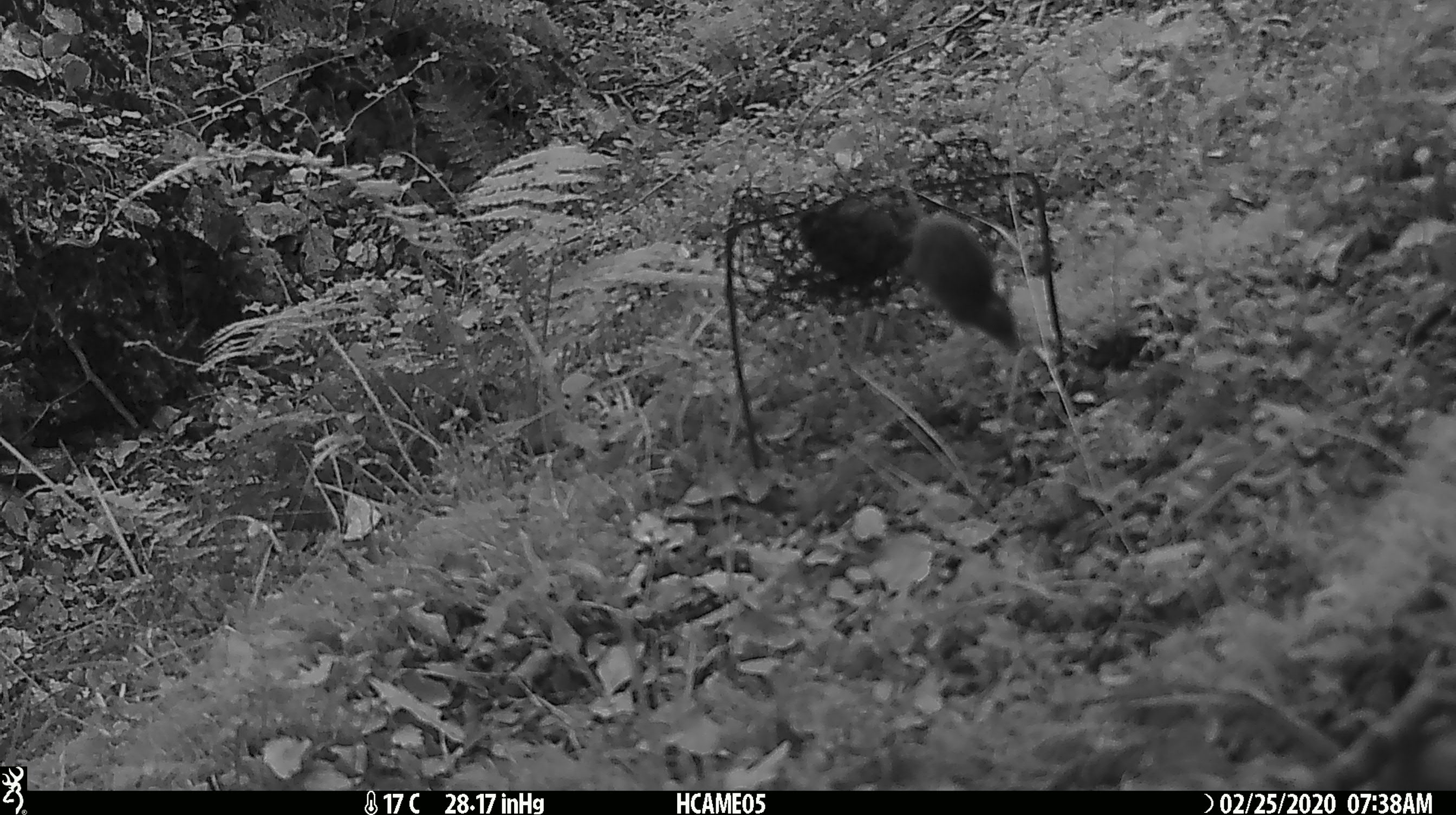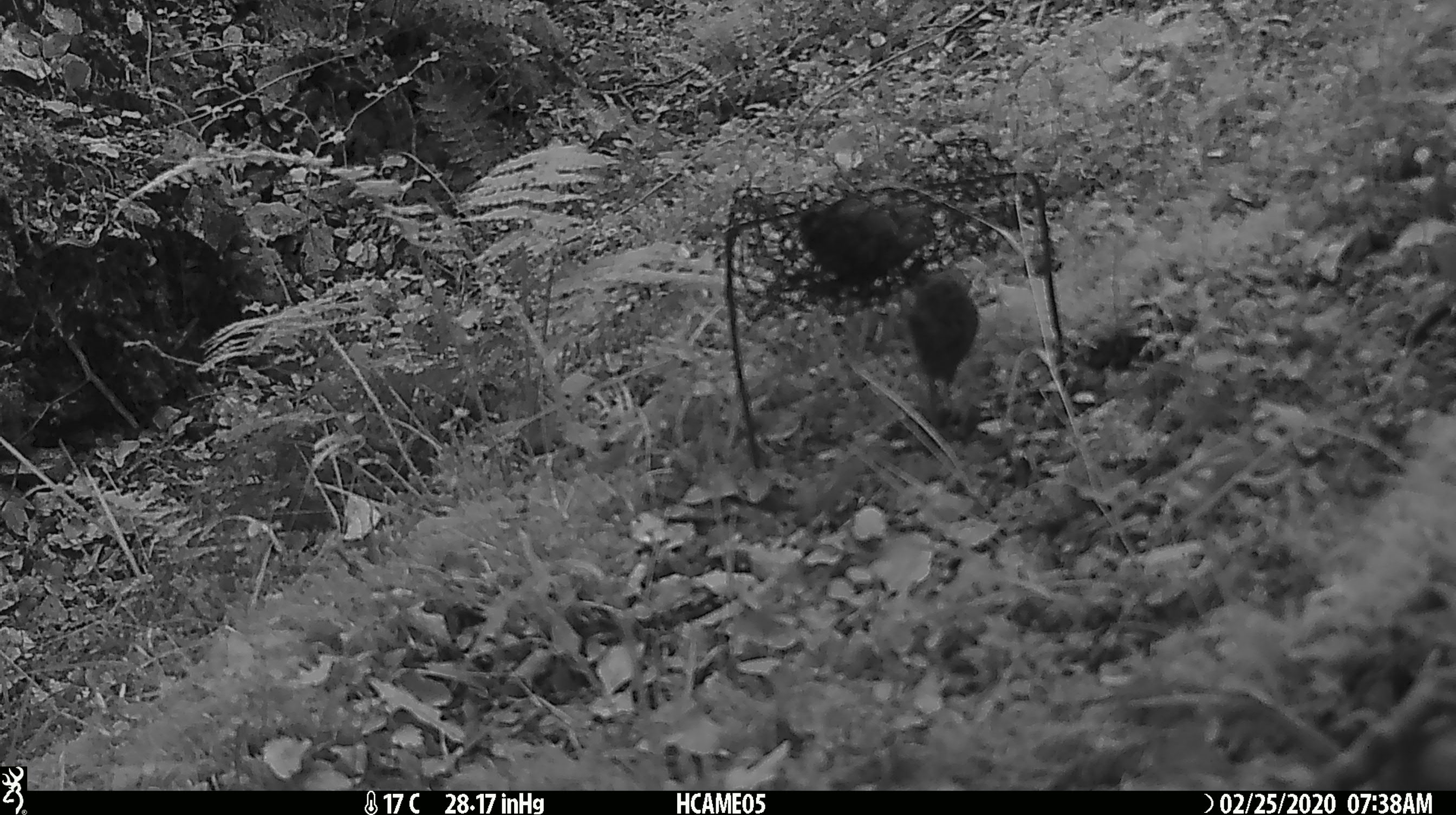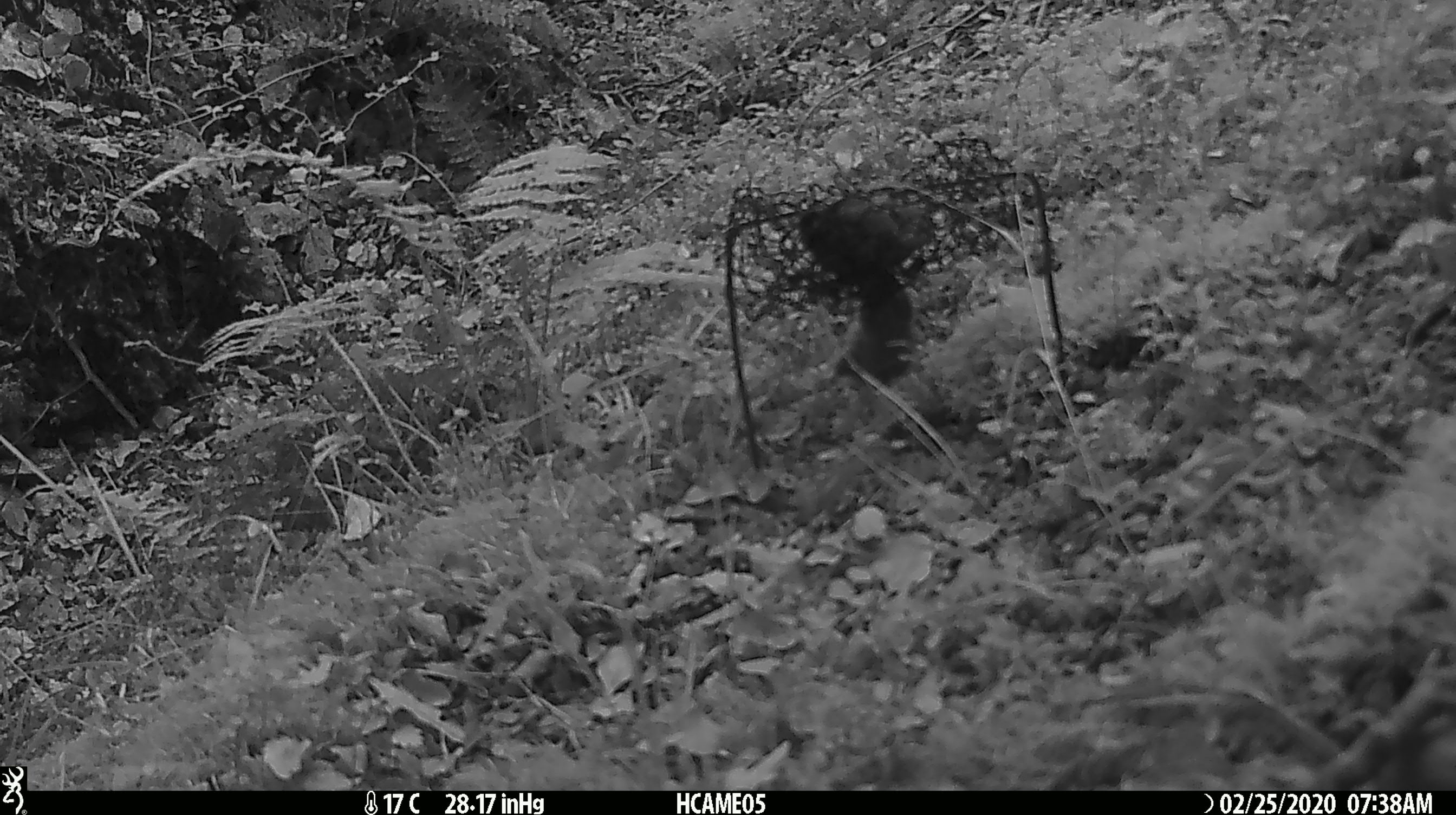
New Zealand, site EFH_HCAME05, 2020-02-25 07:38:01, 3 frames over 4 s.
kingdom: Animalia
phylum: Chordata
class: Mammalia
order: Rodentia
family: Muridae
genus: Mus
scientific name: Mus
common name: mouse